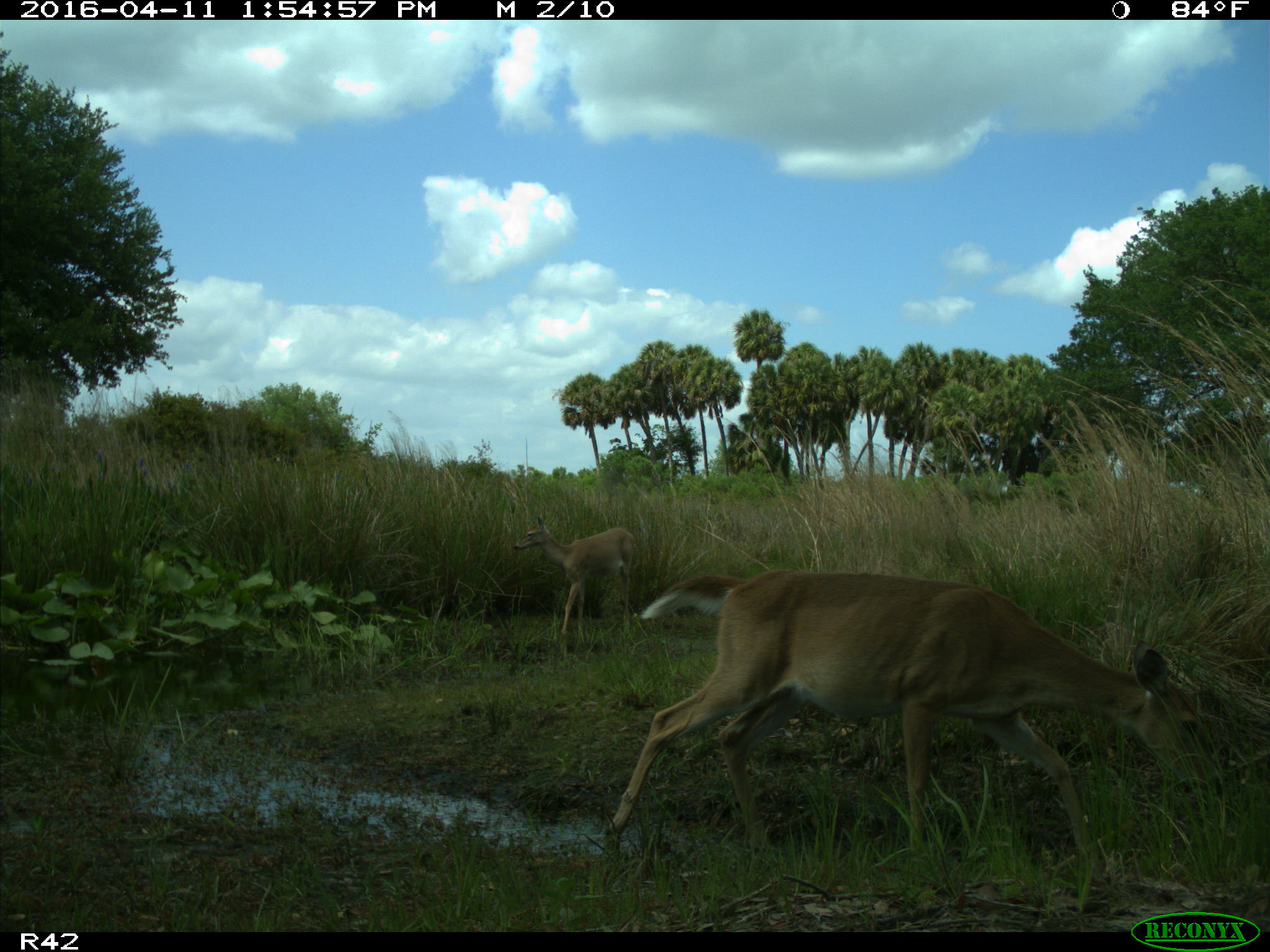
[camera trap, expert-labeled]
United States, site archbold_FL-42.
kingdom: Animalia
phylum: Chordata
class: Mammalia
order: Artiodactyla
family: Cervidae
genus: Odocoileus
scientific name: Odocoileus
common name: deer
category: unidentified deer